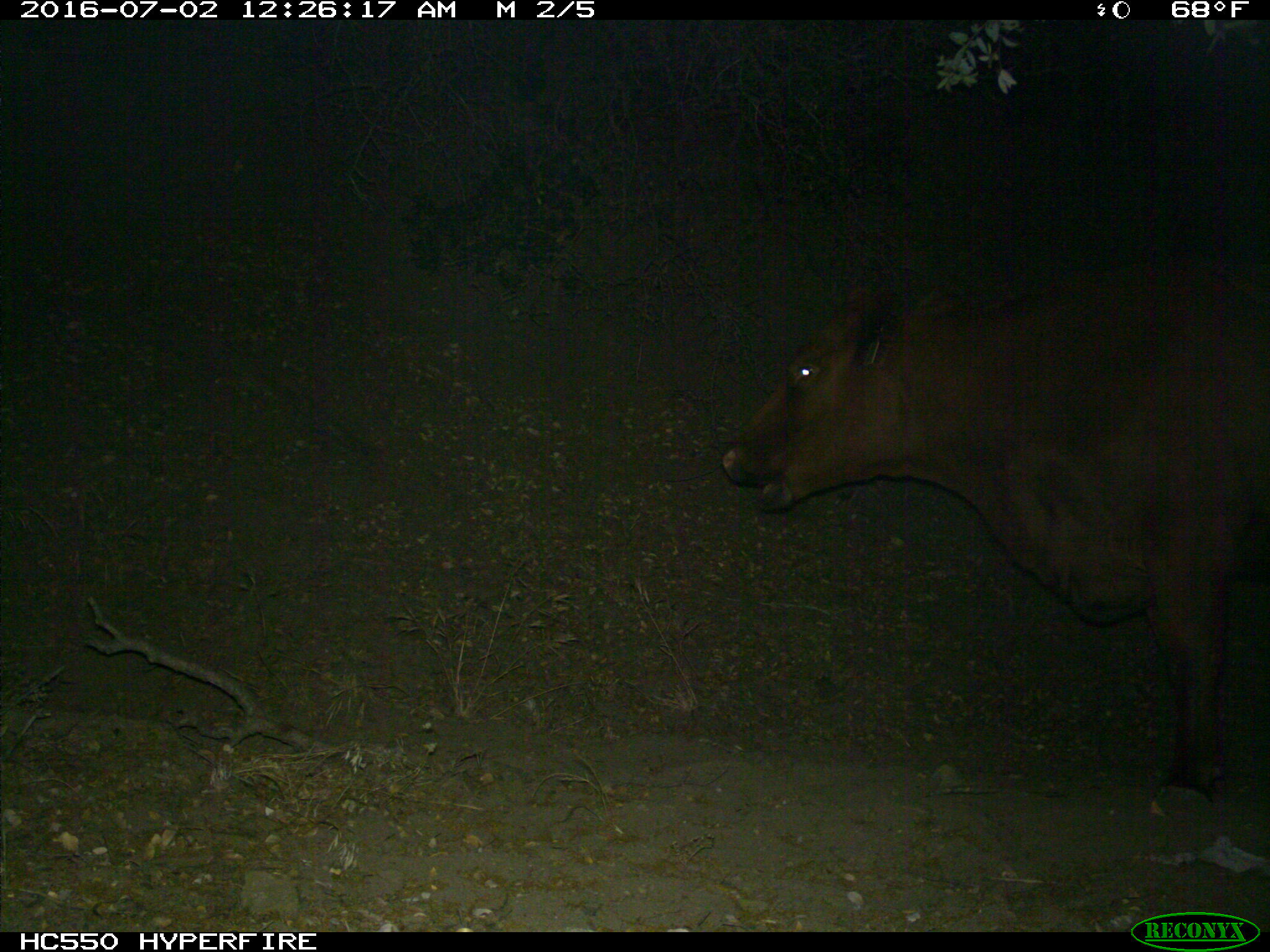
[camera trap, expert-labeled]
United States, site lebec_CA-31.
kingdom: Animalia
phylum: Chordata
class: Mammalia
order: Artiodactyla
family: Bovidae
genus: Bos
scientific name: Bos taurus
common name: domestic cow